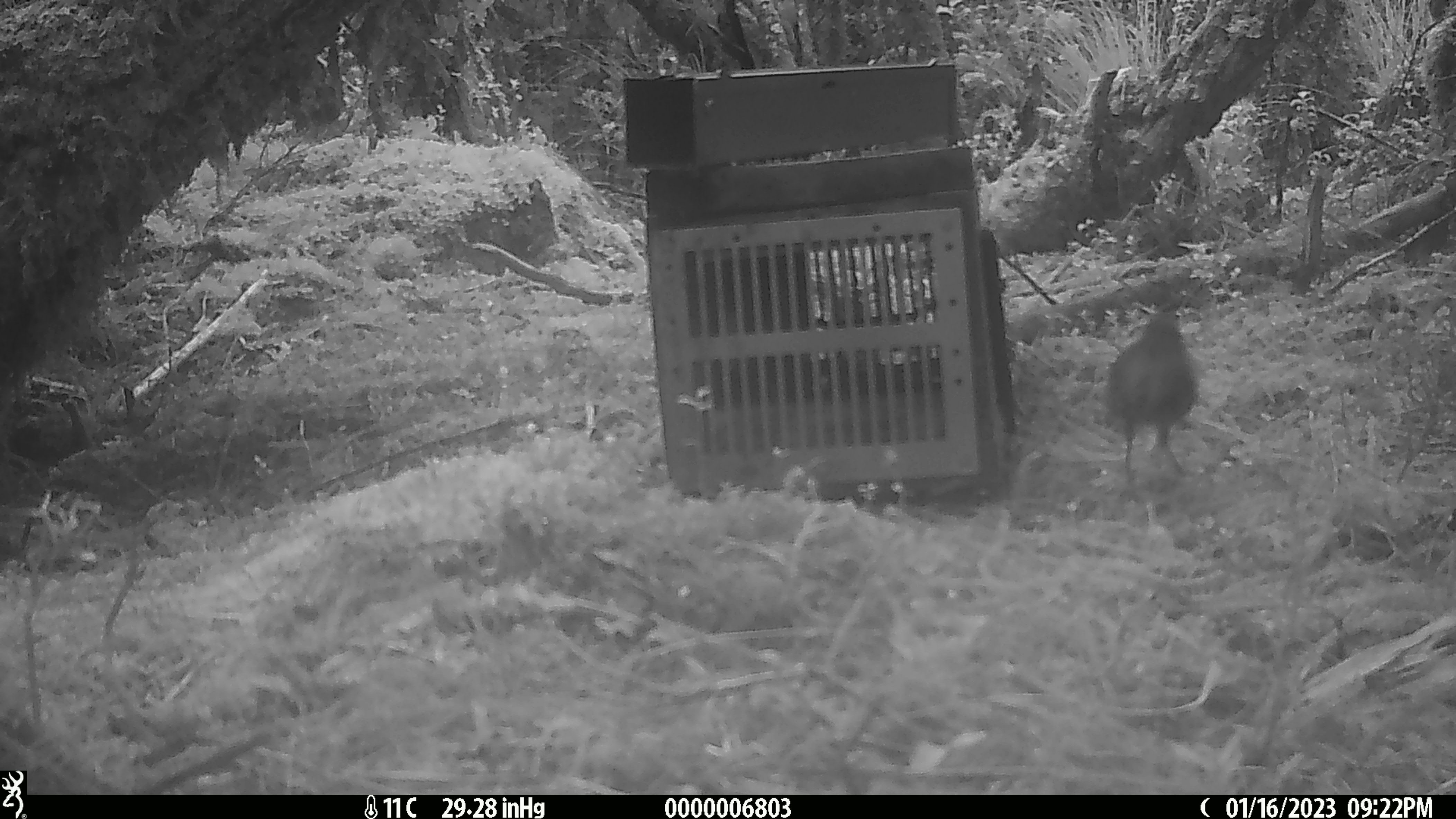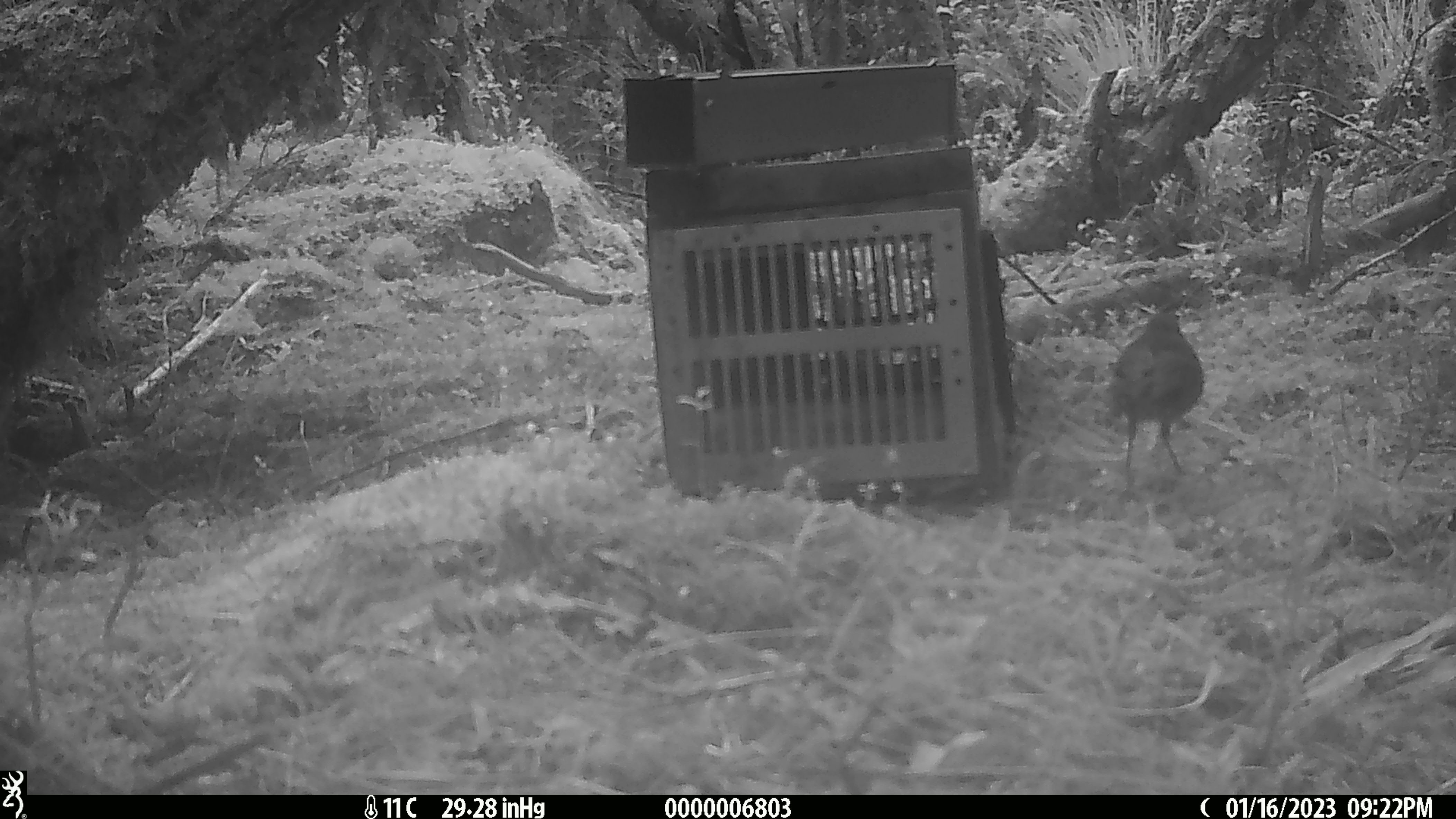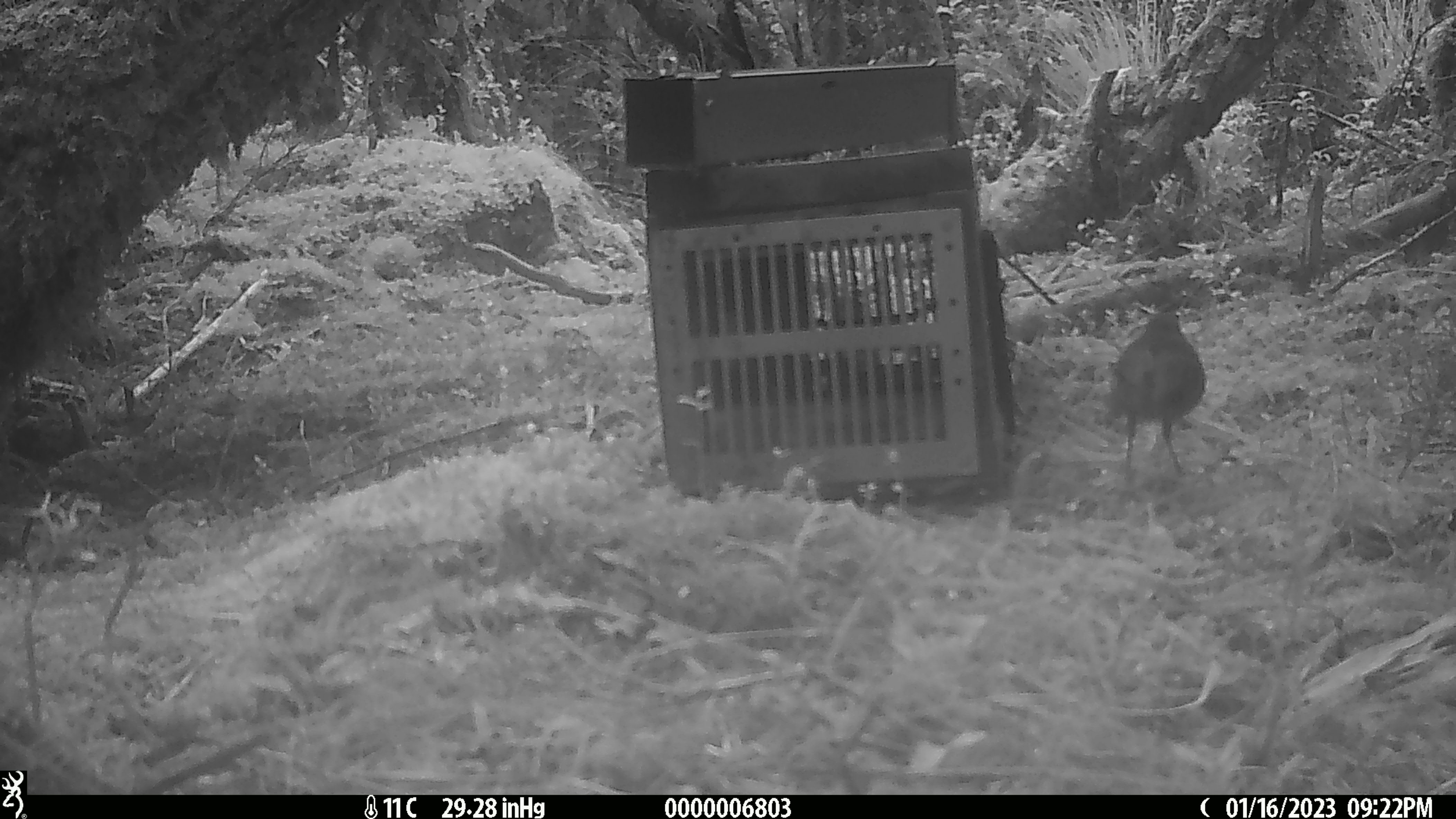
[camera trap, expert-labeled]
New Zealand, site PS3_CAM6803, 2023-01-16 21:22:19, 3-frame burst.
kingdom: Animalia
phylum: Chordata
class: Aves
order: Passeriformes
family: Petroicidae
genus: Petroica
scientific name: Petroica australis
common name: new zealand robin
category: robin